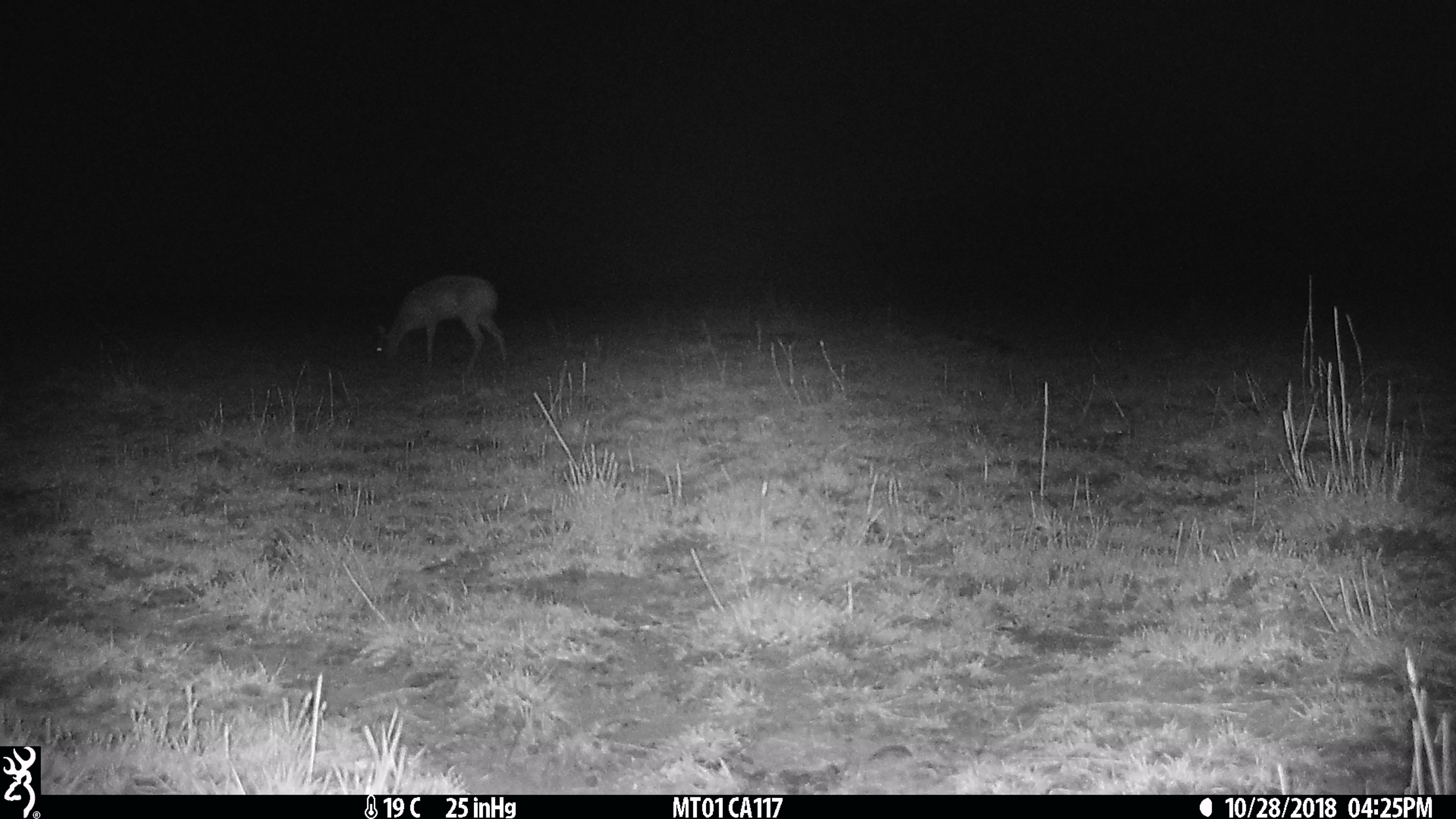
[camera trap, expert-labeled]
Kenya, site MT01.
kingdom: Animalia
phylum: Chordata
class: Mammalia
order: Artiodactyla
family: Bovidae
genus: Ourebia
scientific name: Ourebia ourebi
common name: oribi